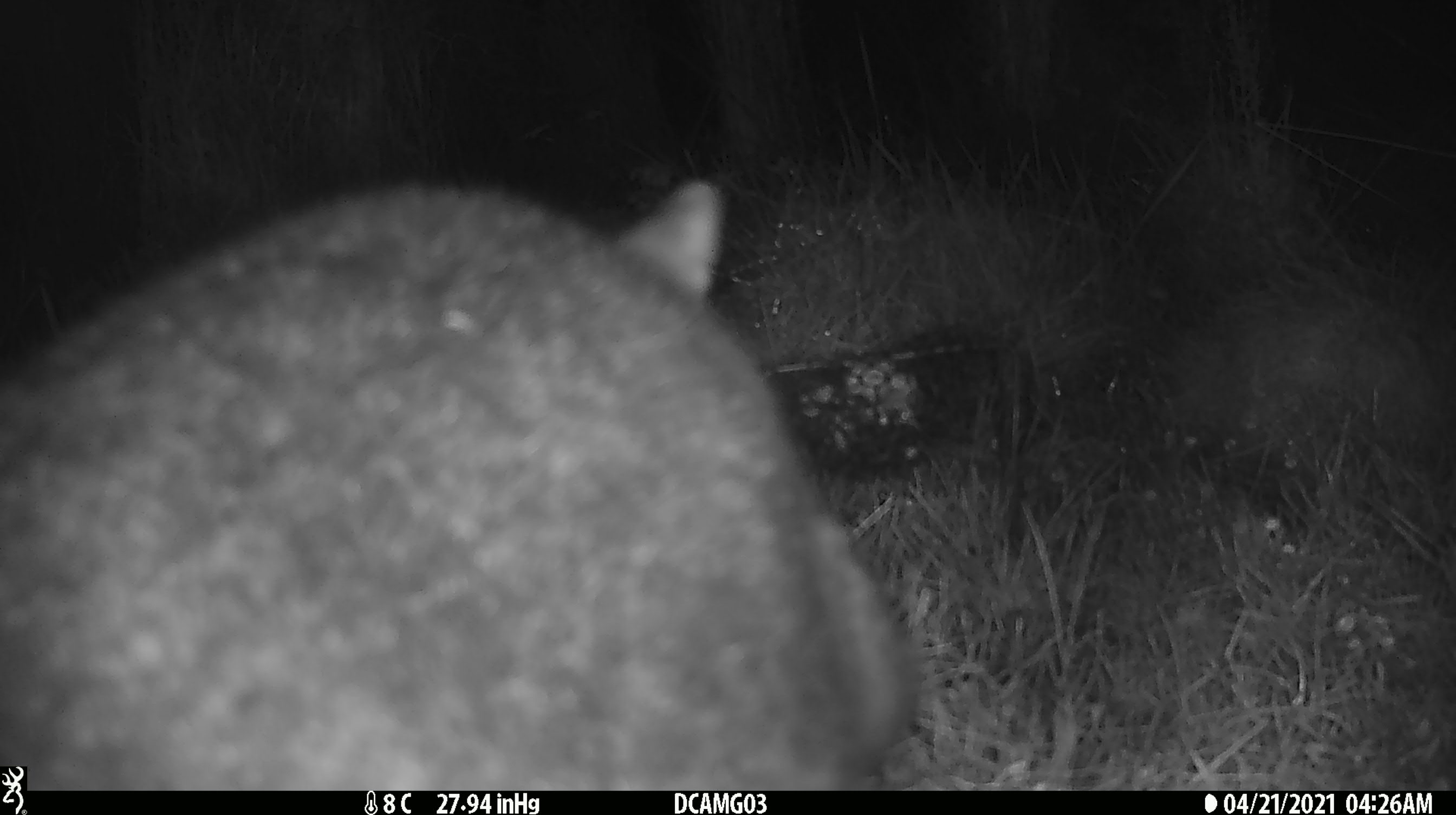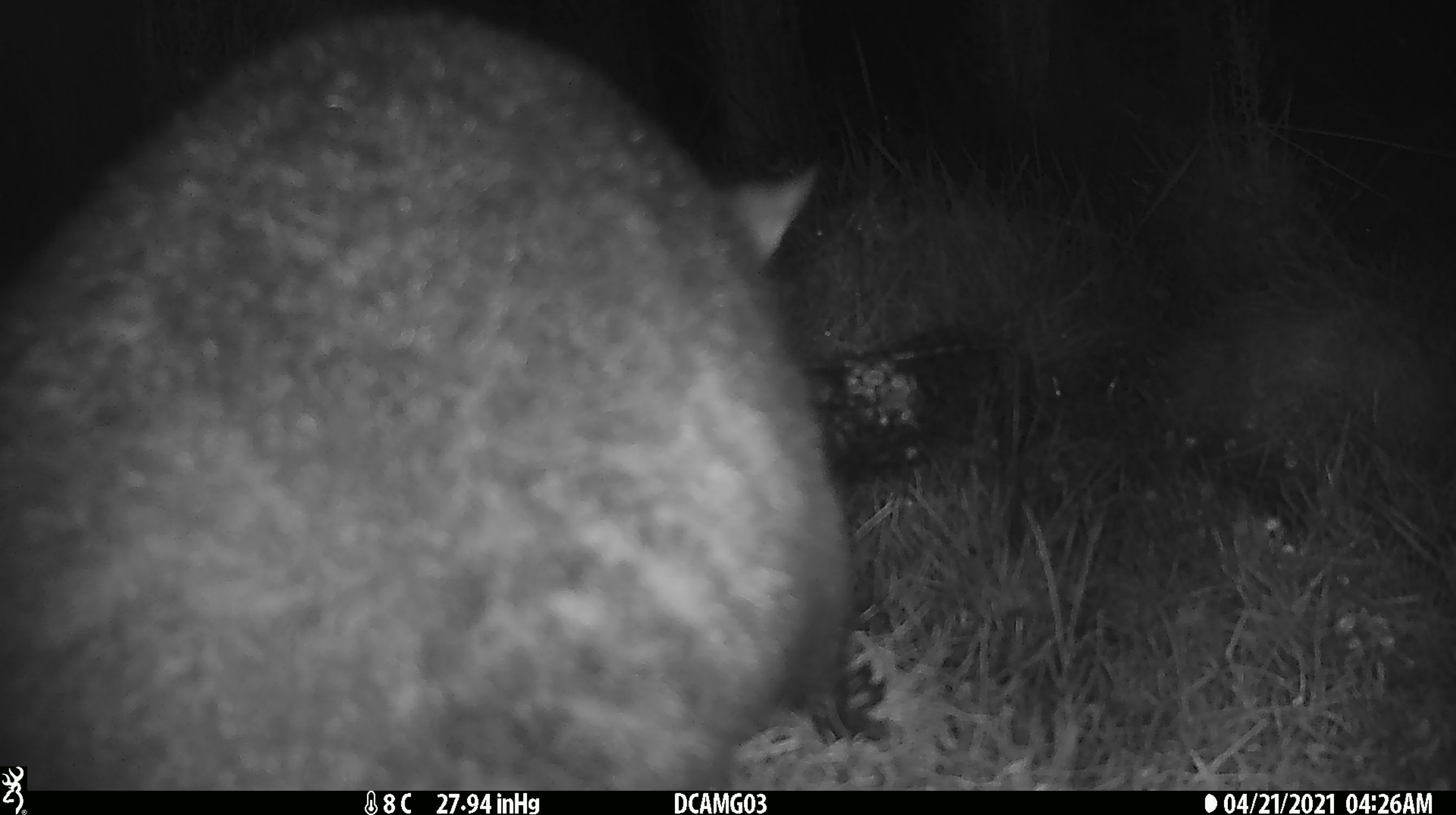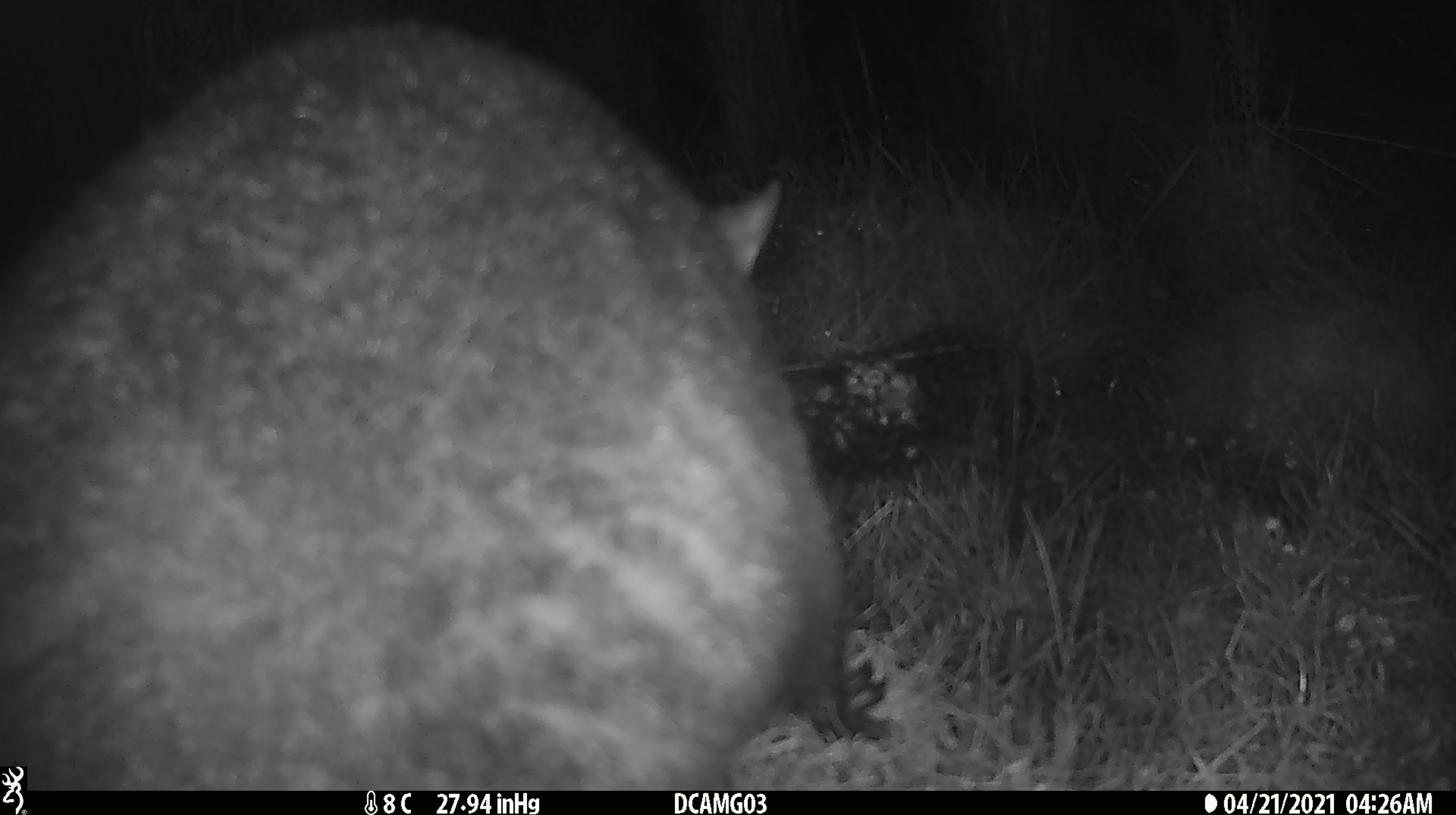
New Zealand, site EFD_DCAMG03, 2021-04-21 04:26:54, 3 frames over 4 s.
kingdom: Animalia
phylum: Chordata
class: Mammalia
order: Diprotodontia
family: Phalangeridae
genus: Trichosurus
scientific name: Trichosurus vulpecula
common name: common brushtail possum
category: possum